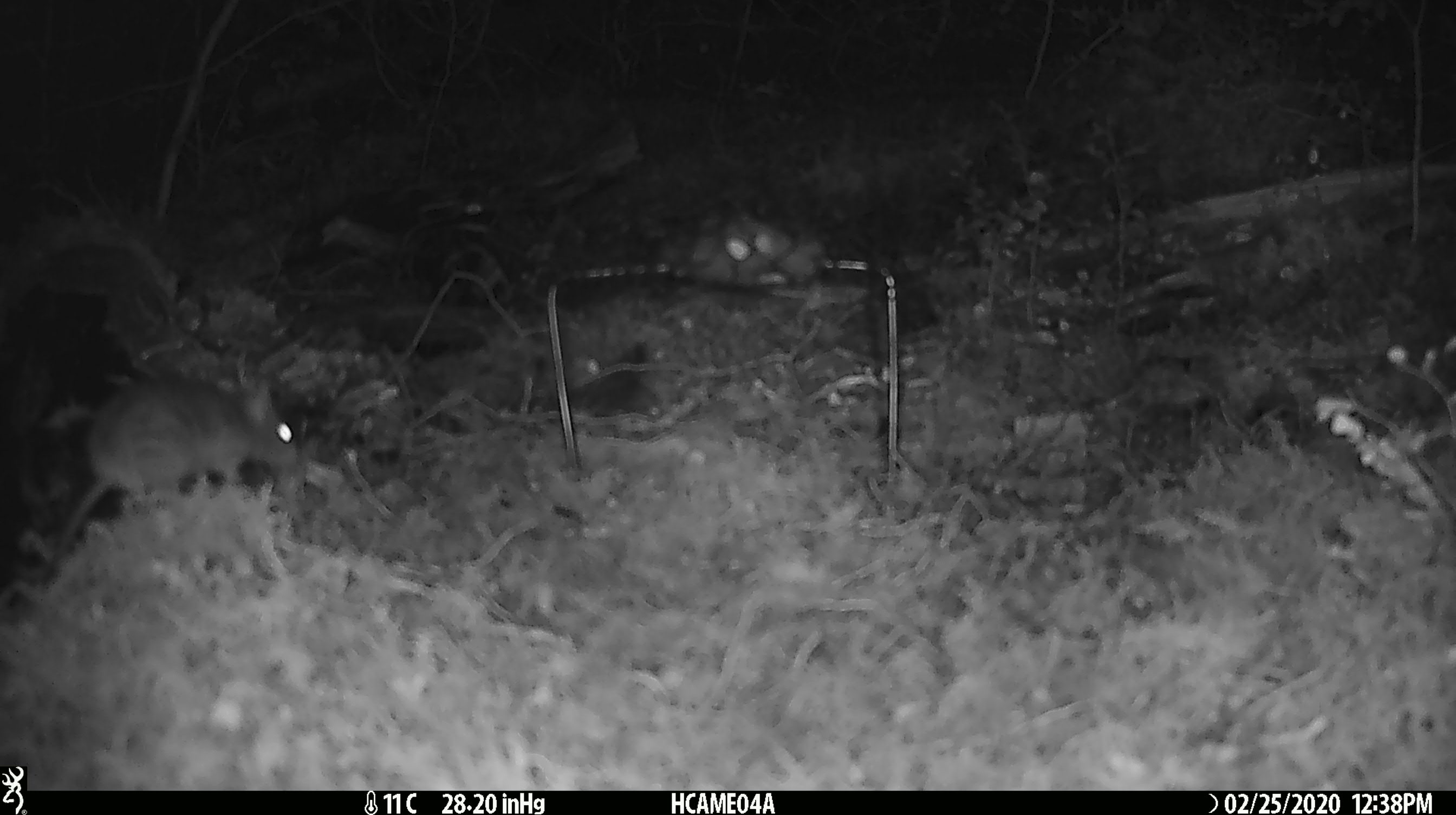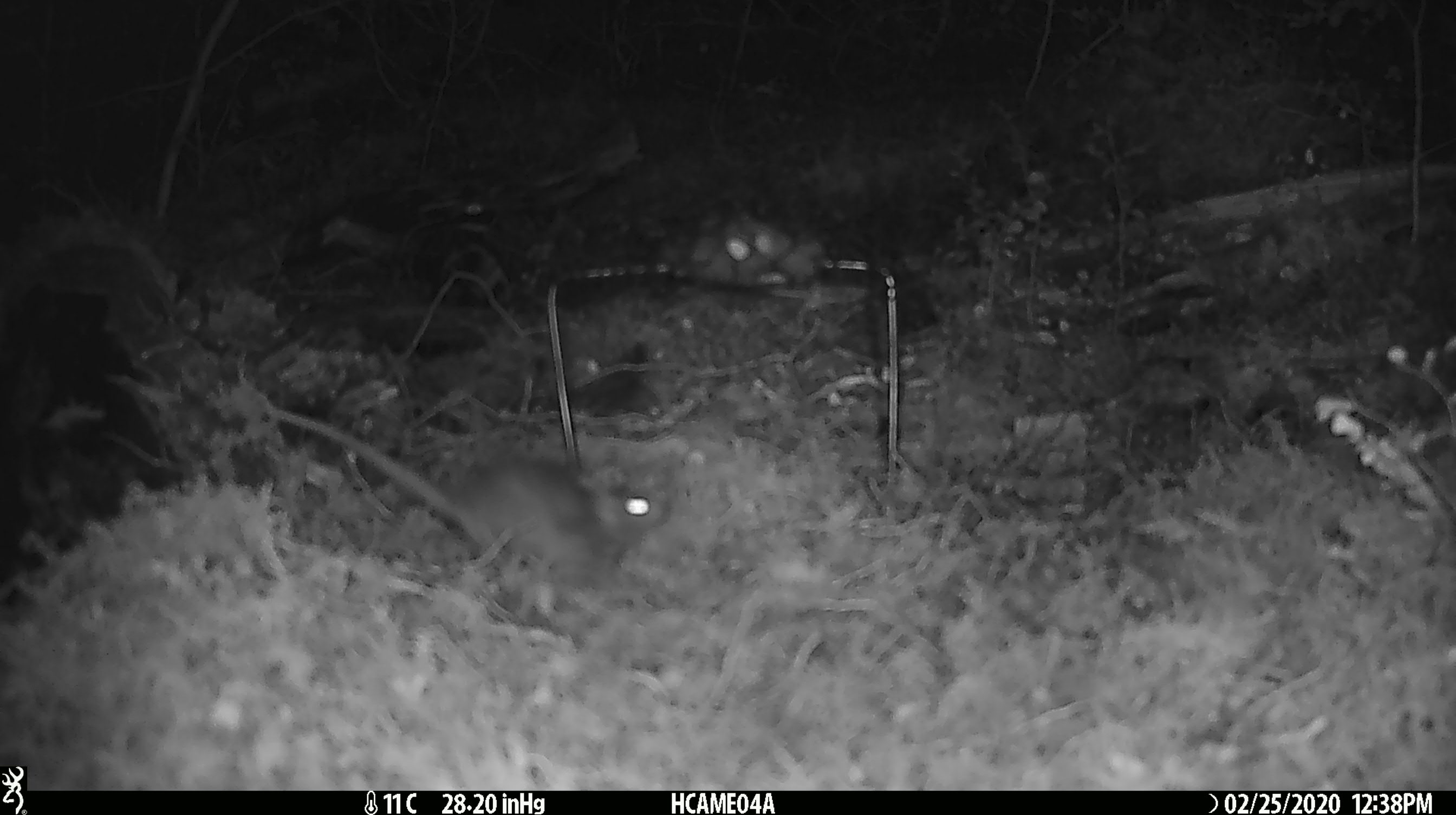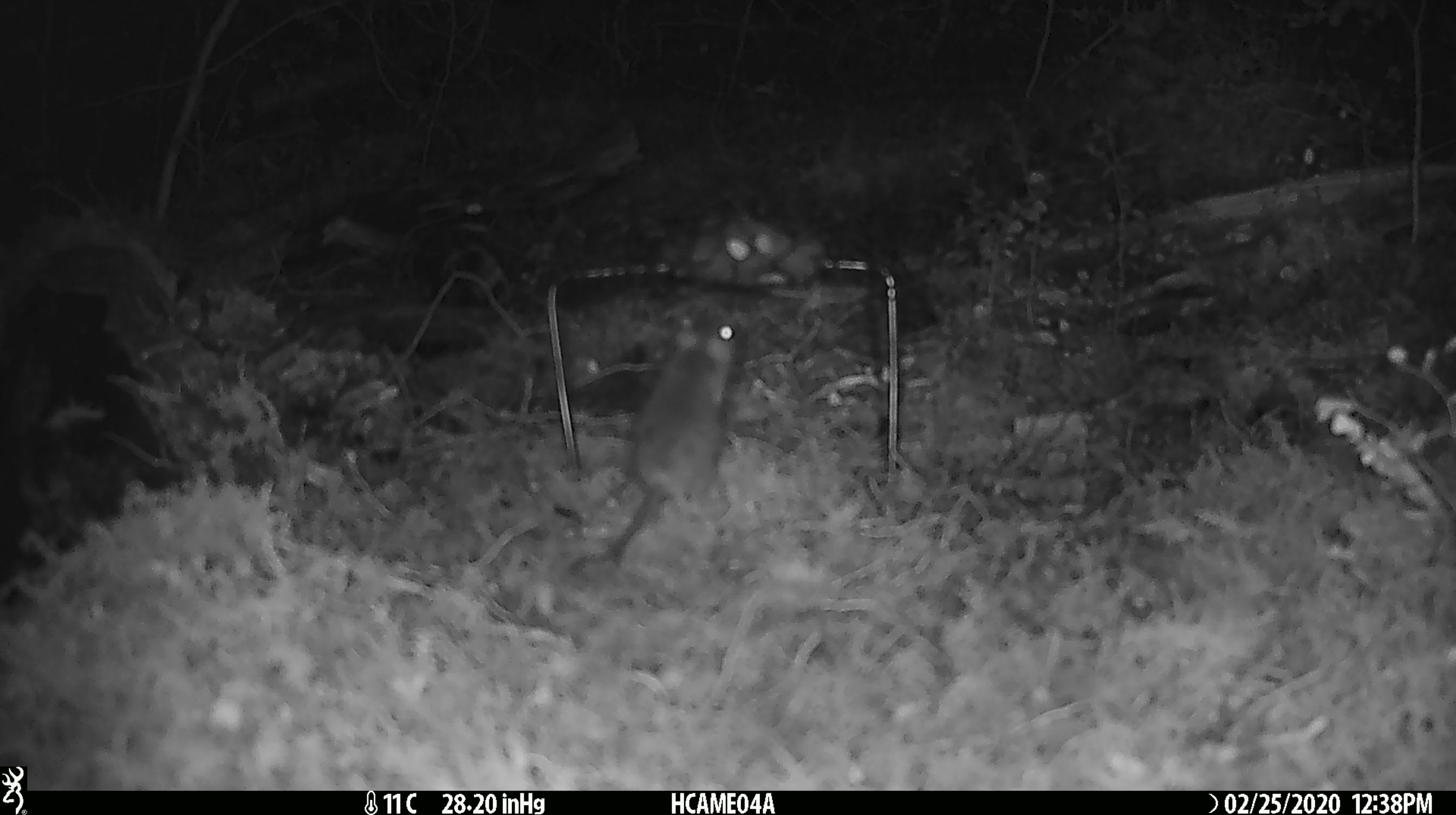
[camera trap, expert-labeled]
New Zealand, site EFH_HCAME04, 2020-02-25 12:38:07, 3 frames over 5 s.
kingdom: Animalia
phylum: Chordata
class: Mammalia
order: Rodentia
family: Muridae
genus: Mus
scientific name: Mus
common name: mouse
Mouse (Mus).